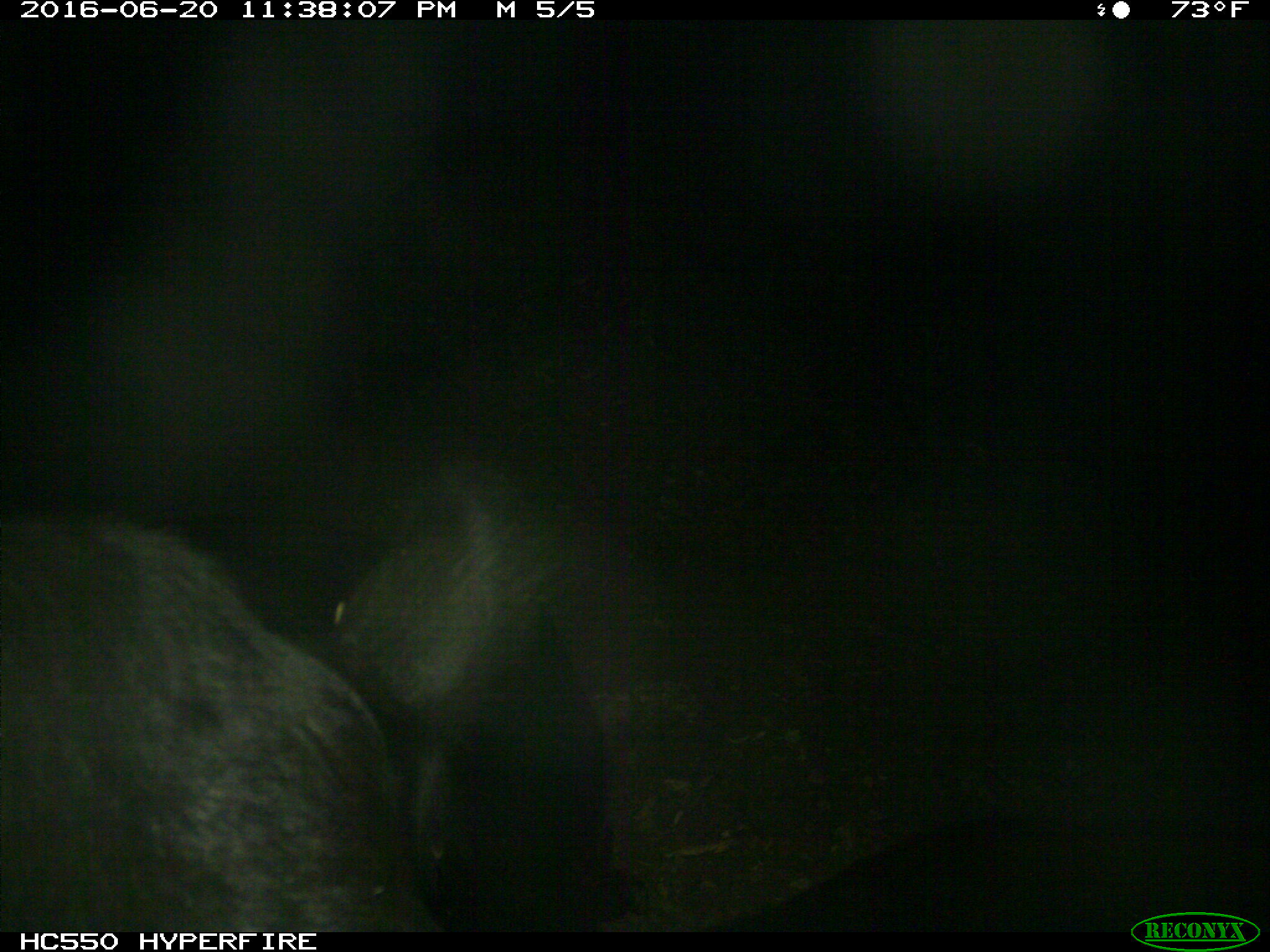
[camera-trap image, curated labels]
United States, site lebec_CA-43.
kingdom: Animalia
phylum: Chordata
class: Mammalia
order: Artiodactyla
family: Bovidae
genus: Bos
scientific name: Bos taurus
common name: domestic cow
Bos taurus (domestic cow).